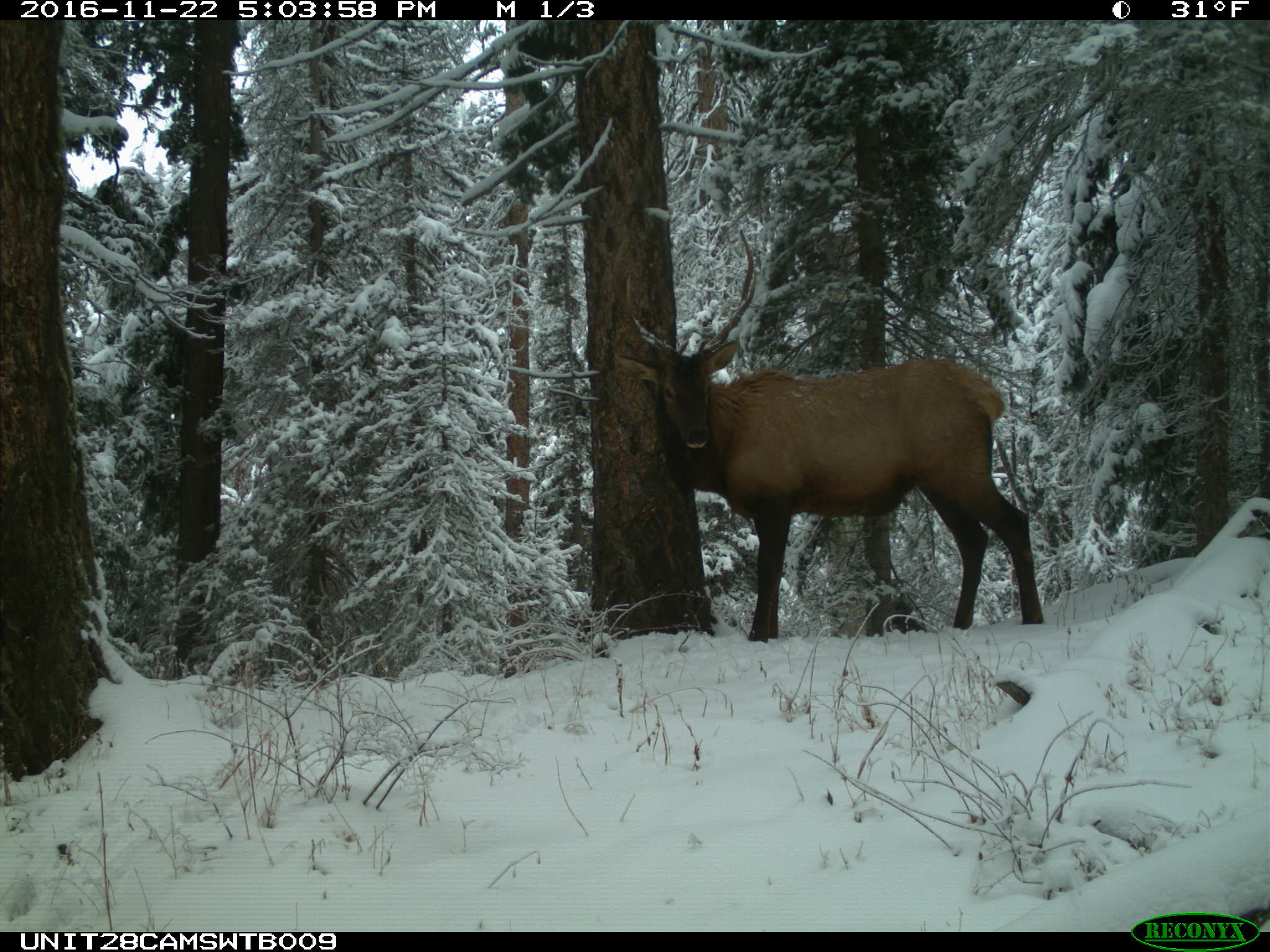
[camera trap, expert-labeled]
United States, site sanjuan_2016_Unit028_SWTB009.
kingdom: Animalia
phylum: Chordata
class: Mammalia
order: Artiodactyla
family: Cervidae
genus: Cervus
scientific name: Cervus elaphus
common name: red deer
Cervus elaphus (red deer).